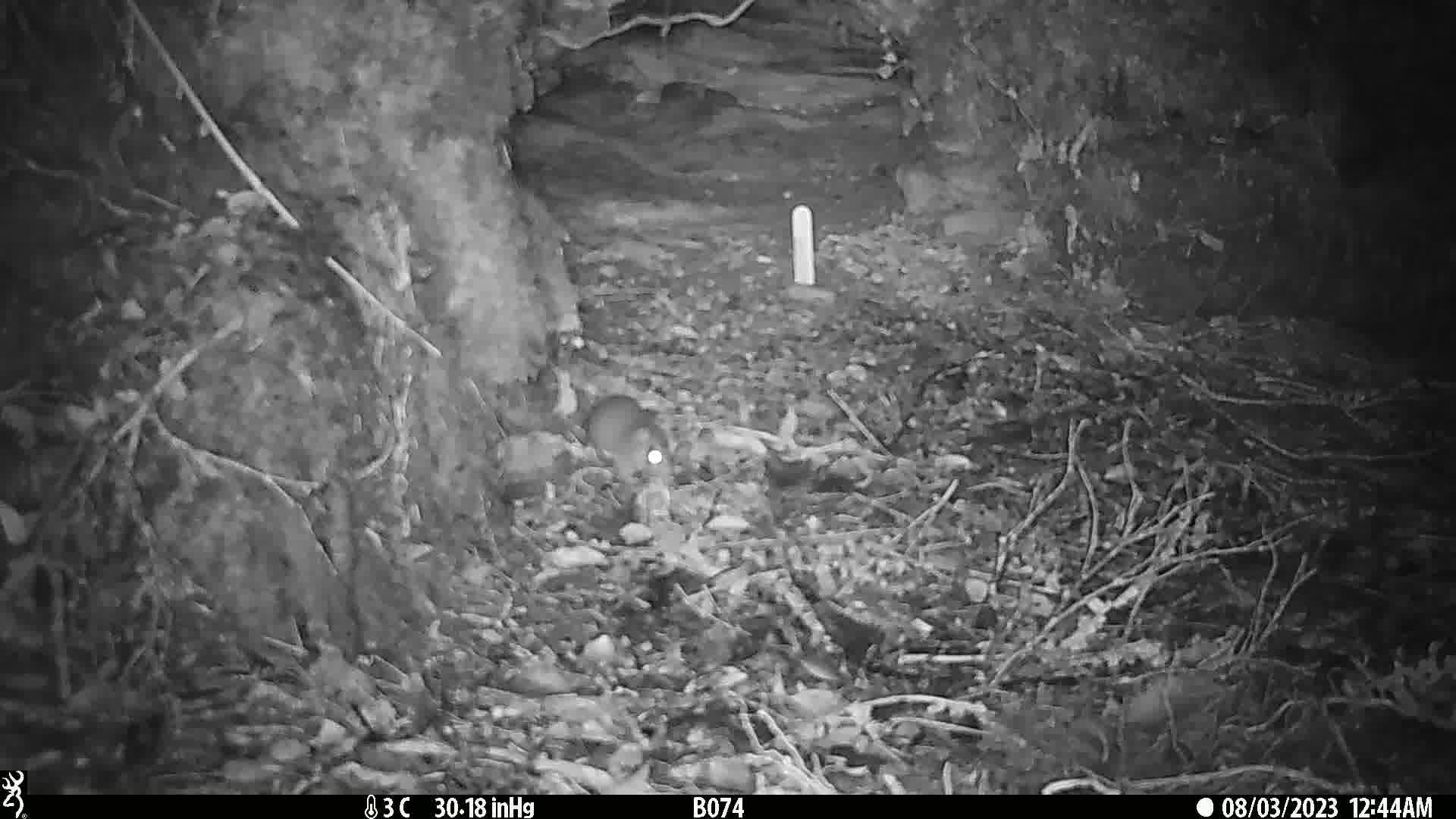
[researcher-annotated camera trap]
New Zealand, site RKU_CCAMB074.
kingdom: Animalia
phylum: Chordata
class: Mammalia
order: Rodentia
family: Muridae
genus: Rattus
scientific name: Rattus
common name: rat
Rat (Rattus).